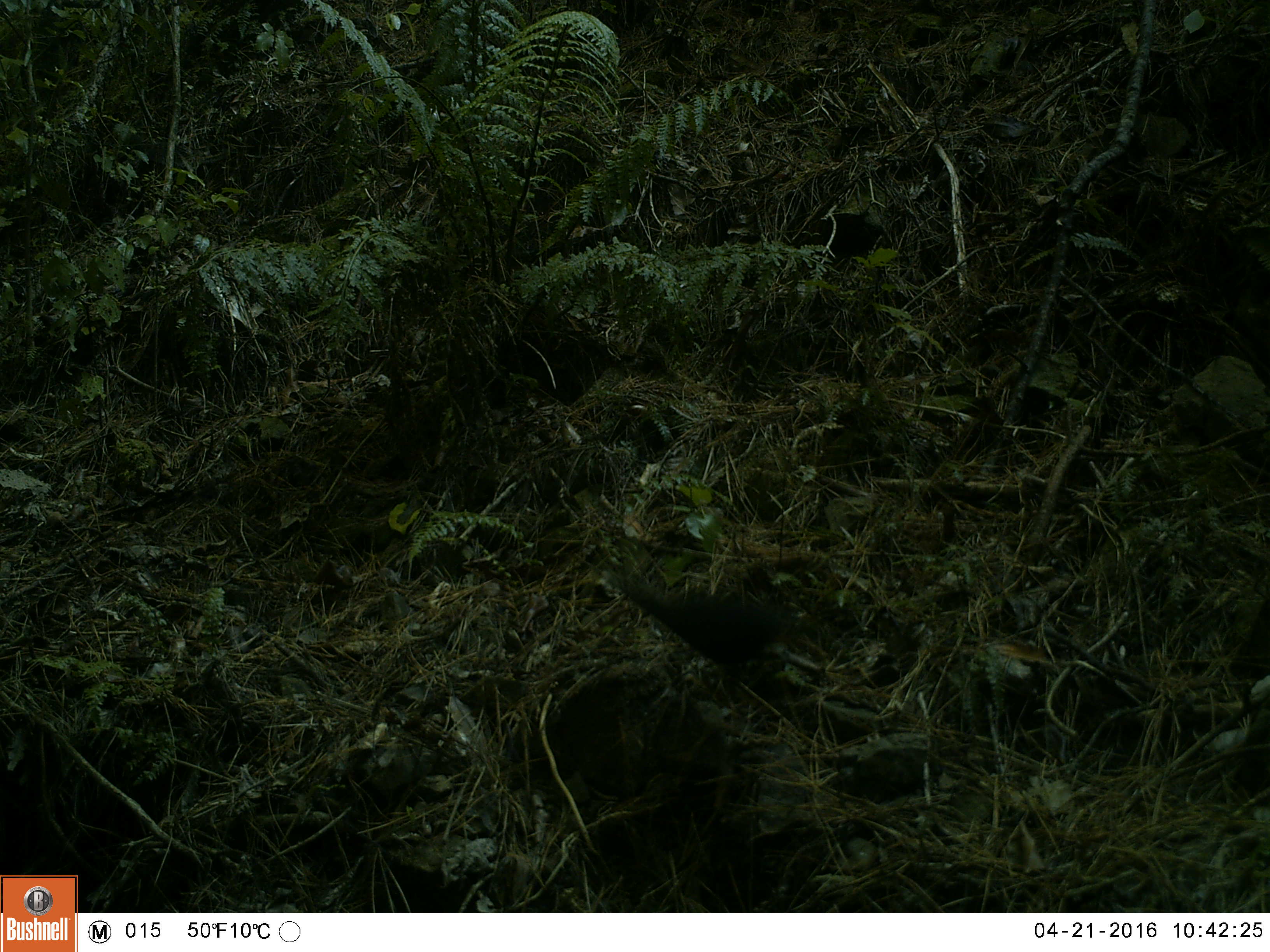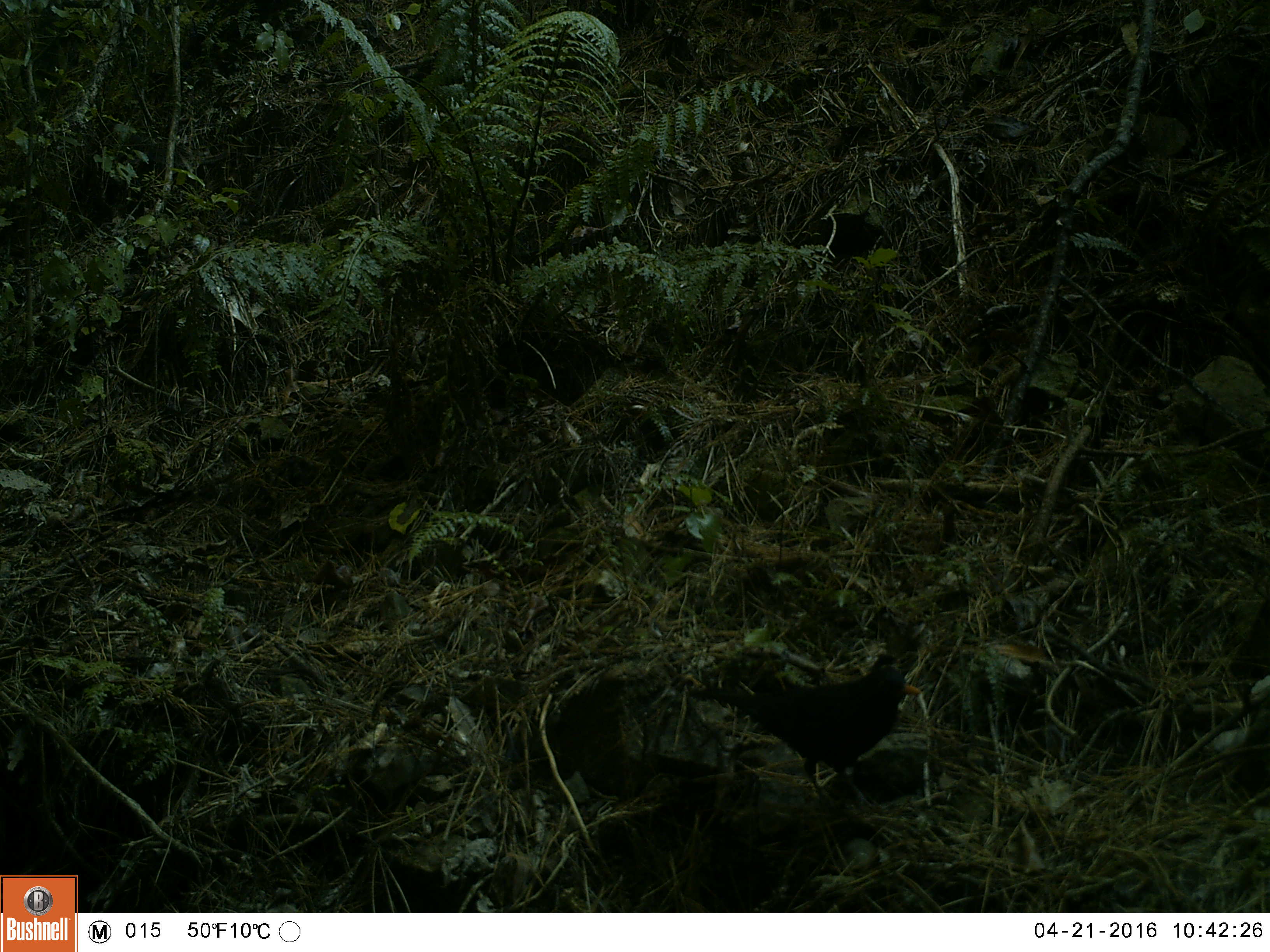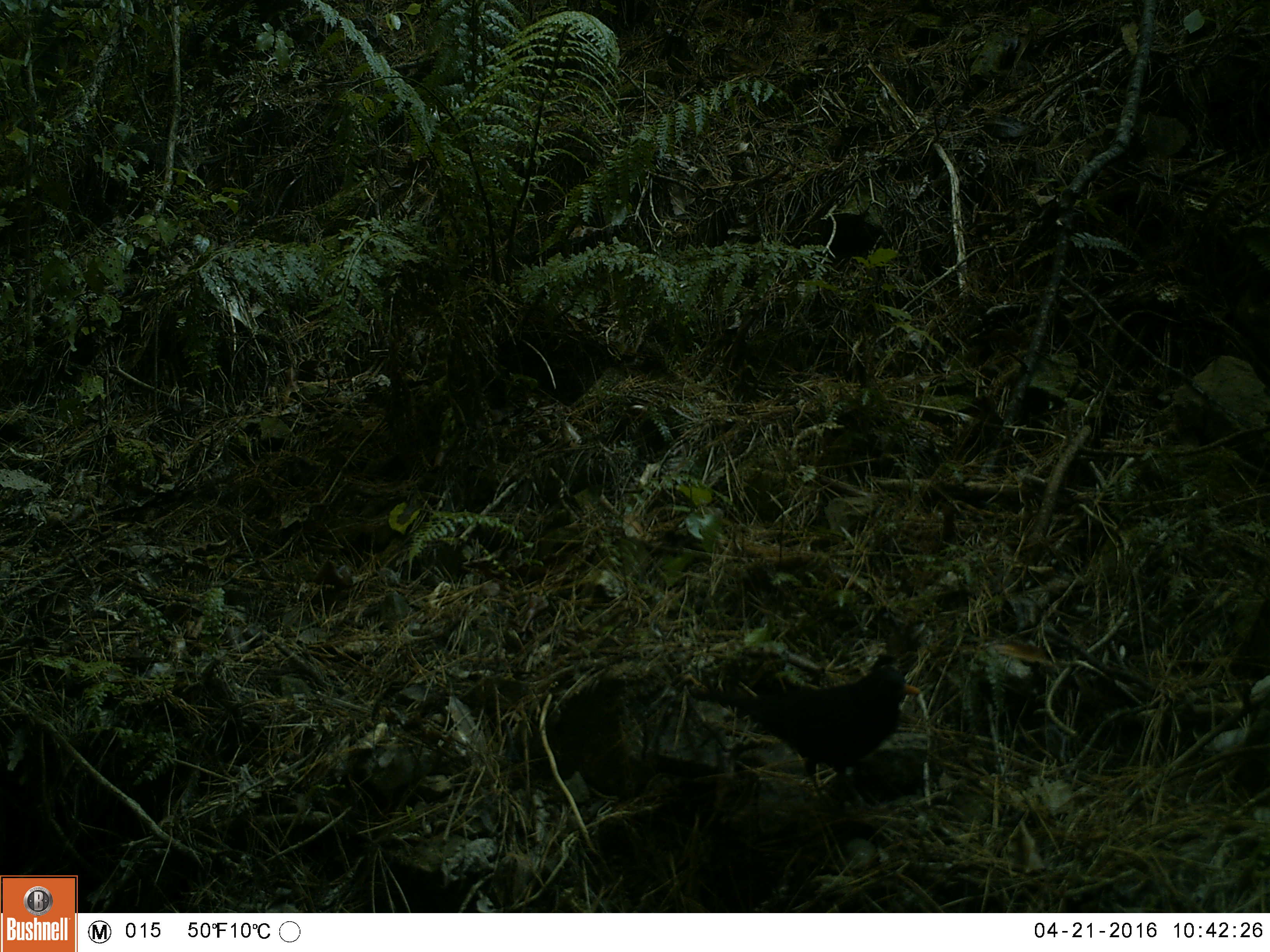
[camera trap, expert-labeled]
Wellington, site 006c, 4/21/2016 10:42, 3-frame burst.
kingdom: Animalia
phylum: Chordata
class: Aves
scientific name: Aves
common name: bird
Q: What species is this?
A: Bird (Aves).